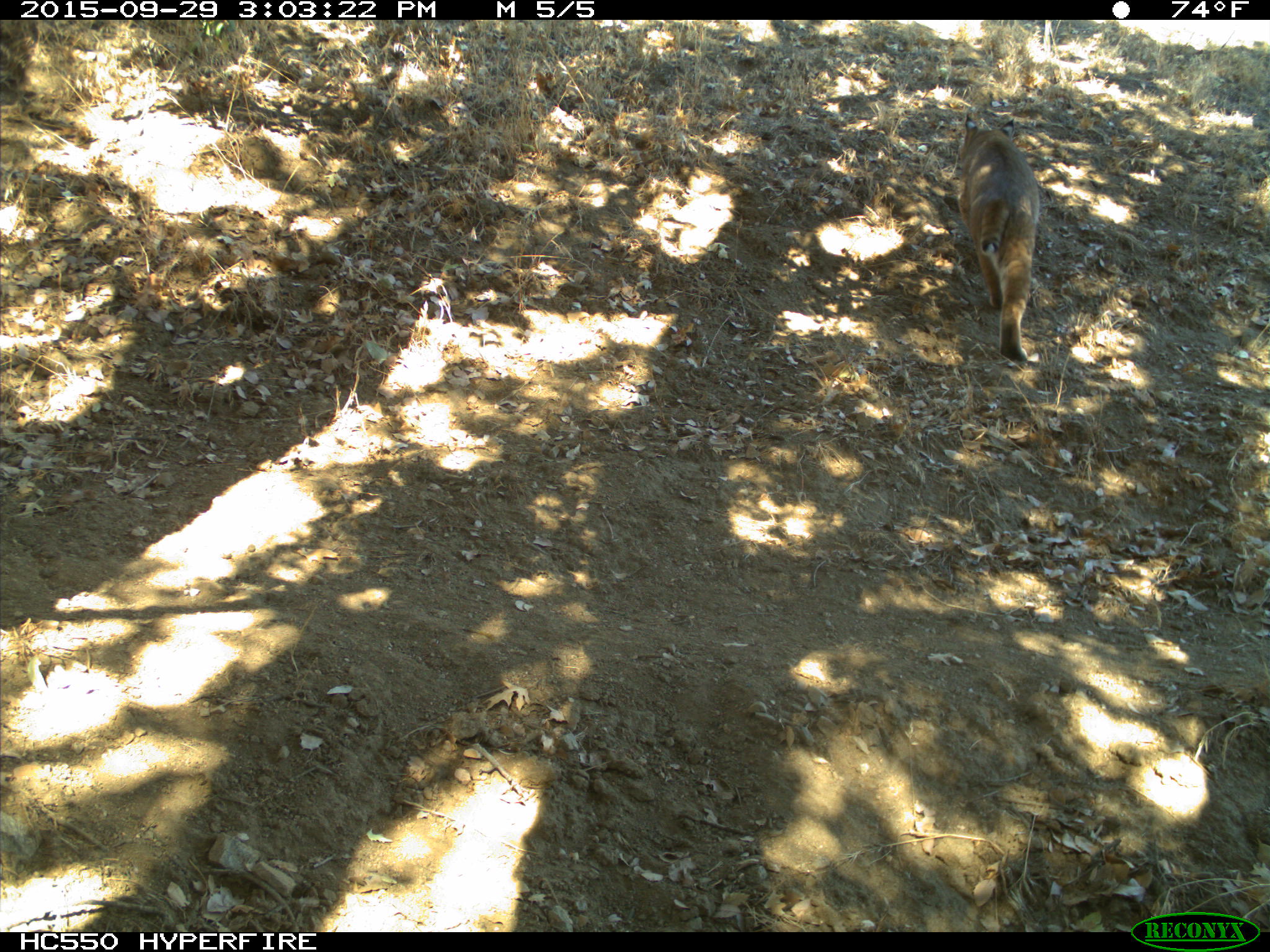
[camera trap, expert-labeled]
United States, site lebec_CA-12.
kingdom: Animalia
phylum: Chordata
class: Mammalia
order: Carnivora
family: Felidae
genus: Lynx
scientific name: Lynx rufus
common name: bobcat